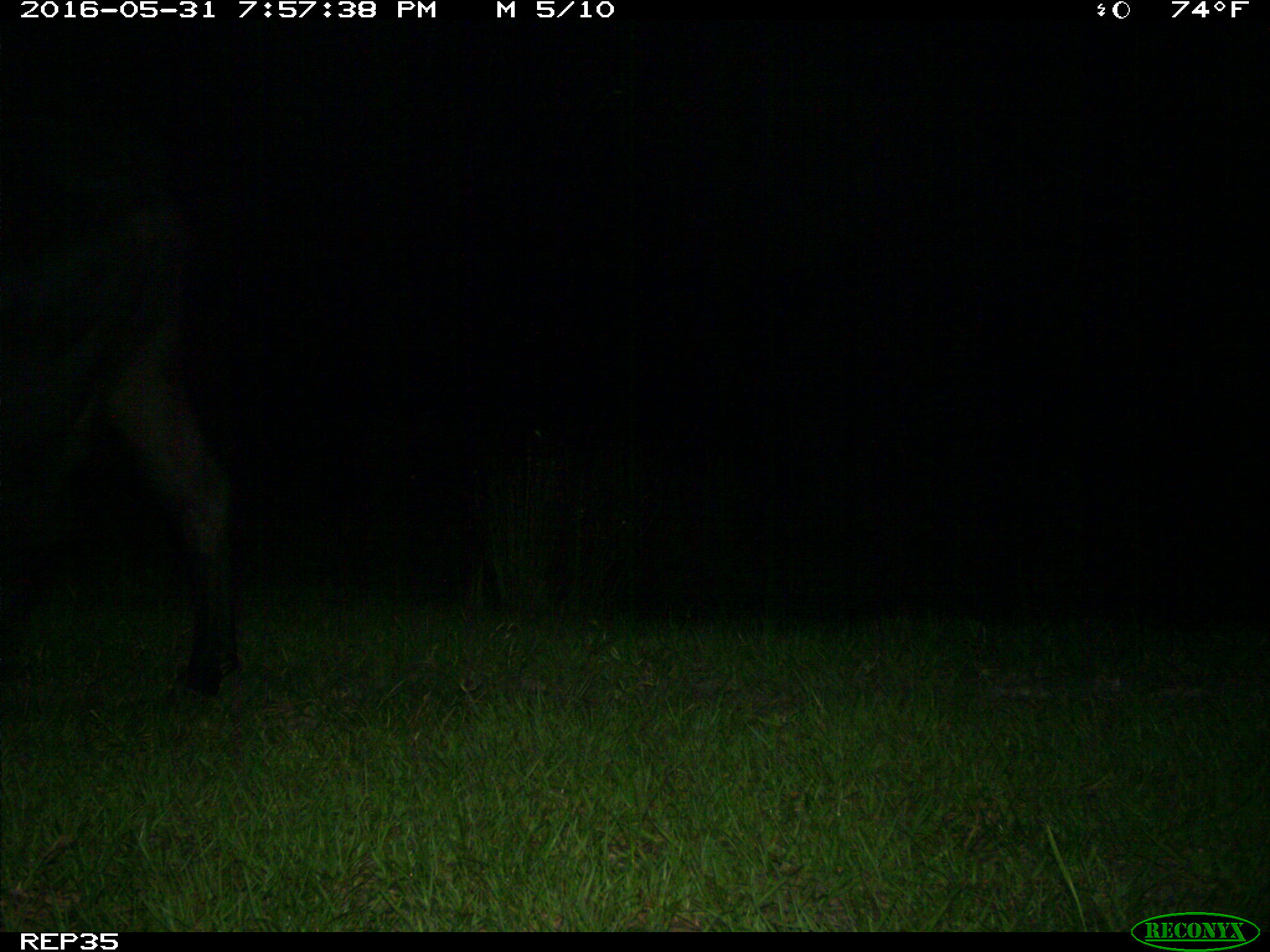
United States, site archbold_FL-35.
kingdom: Animalia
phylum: Chordata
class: Mammalia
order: Artiodactyla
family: Bovidae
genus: Bos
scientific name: Bos taurus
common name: domestic cow